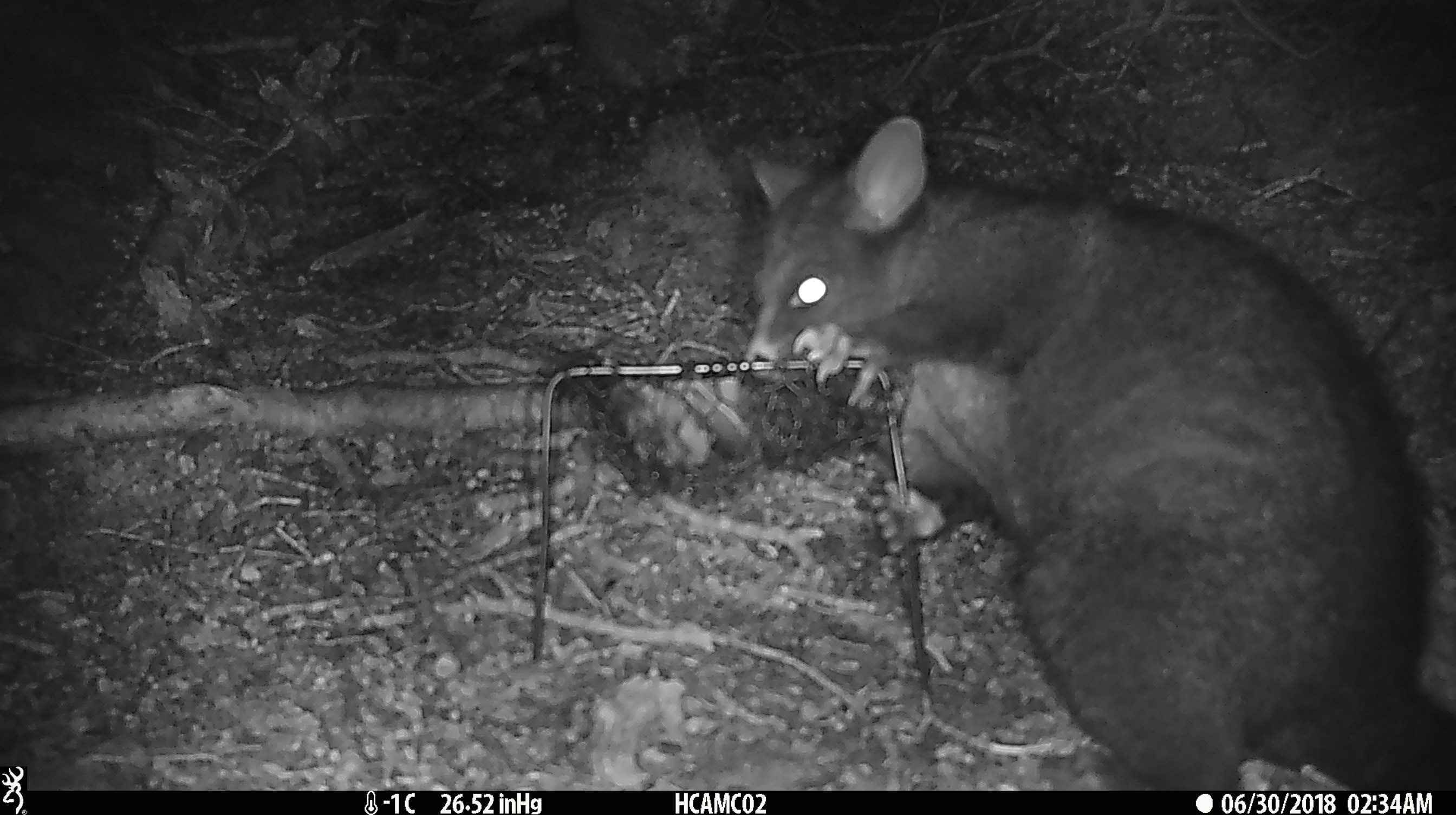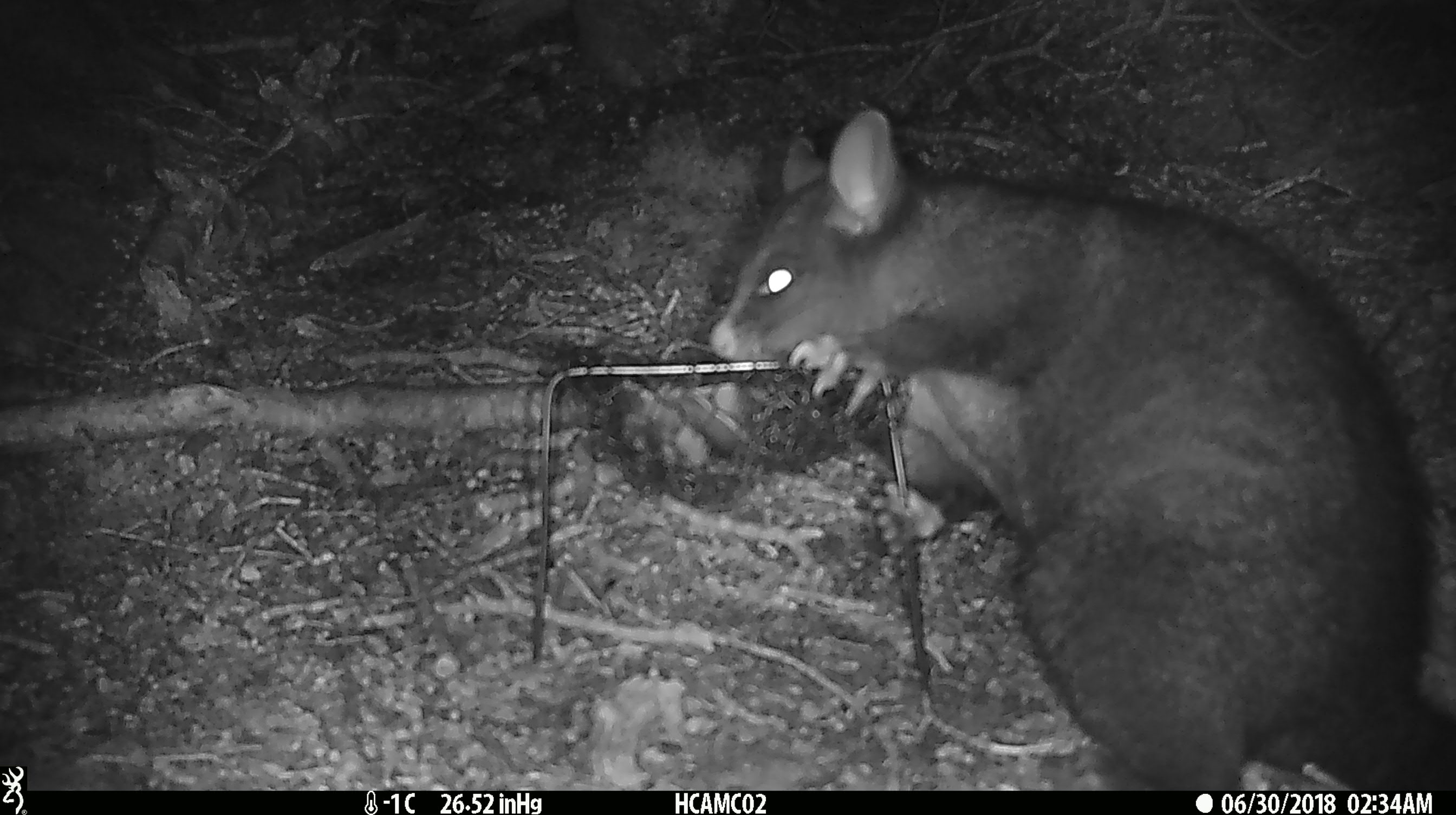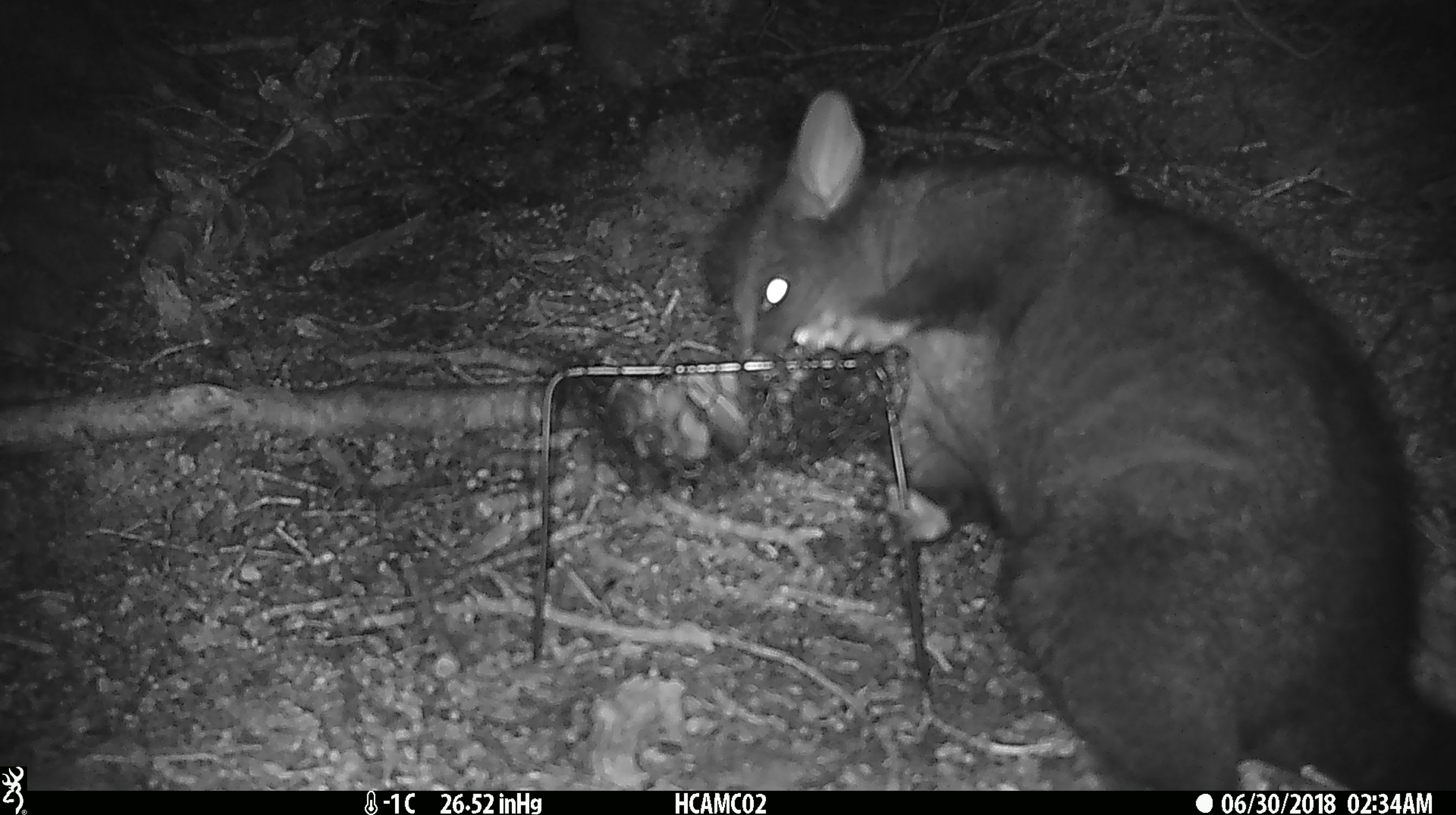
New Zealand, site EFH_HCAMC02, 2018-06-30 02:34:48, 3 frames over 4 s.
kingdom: Animalia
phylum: Chordata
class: Mammalia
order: Diprotodontia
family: Phalangeridae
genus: Trichosurus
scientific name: Trichosurus vulpecula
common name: common brushtail possum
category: possum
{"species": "possum (common brushtail possum) (Trichosurus vulpecula)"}